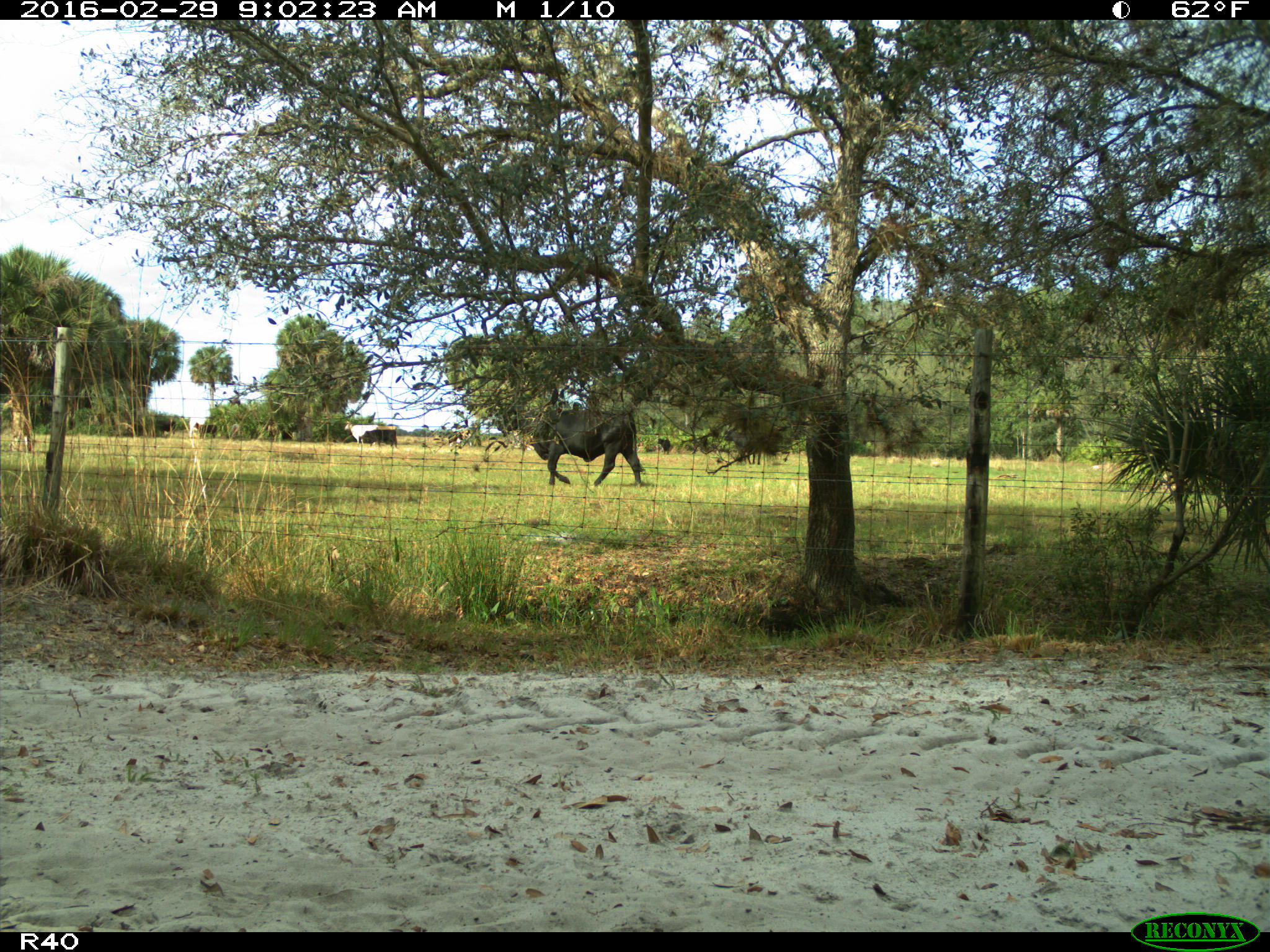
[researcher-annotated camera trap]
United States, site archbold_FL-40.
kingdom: Animalia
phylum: Chordata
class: Mammalia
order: Artiodactyla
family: Bovidae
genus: Bos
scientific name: Bos taurus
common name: domestic cow